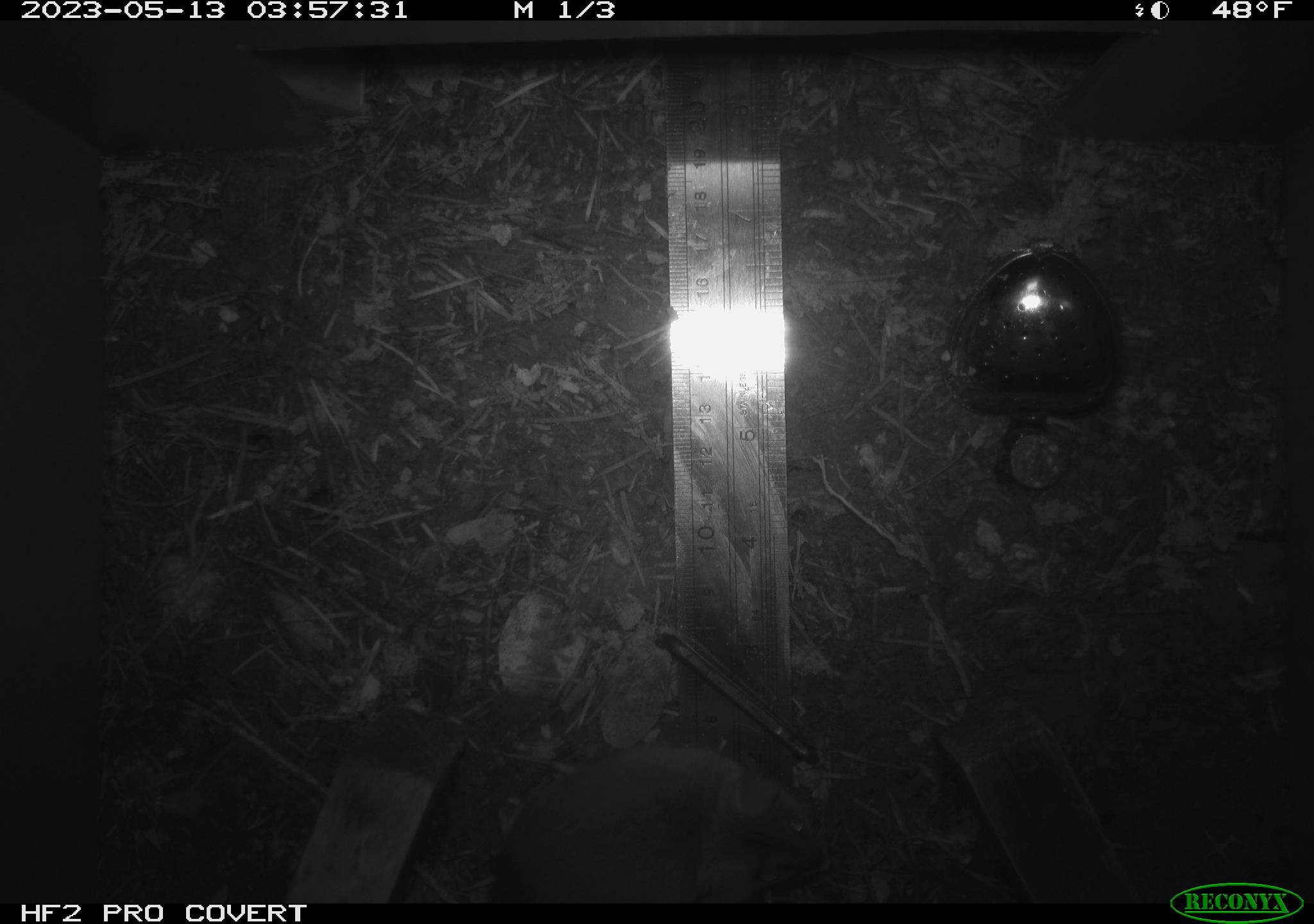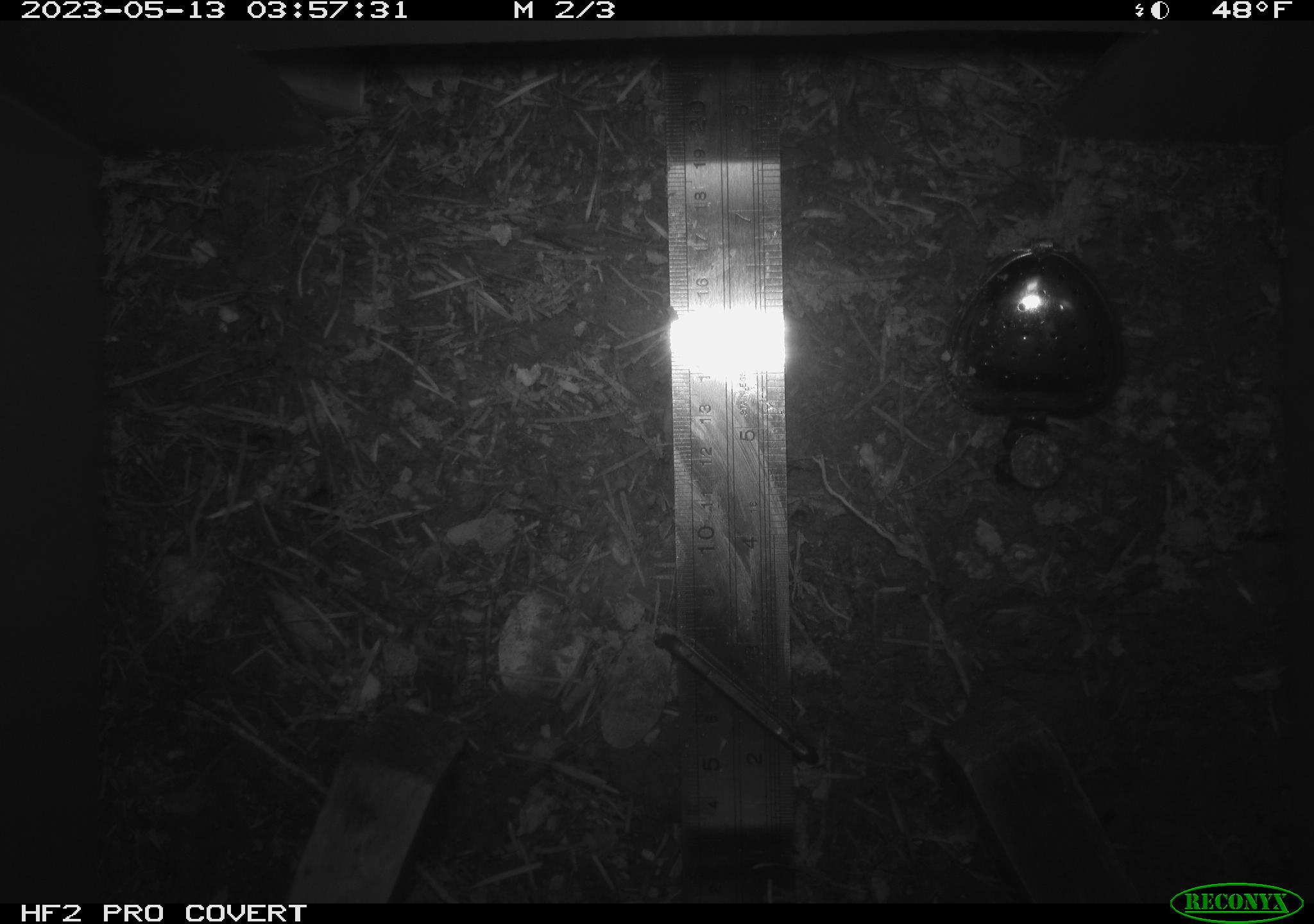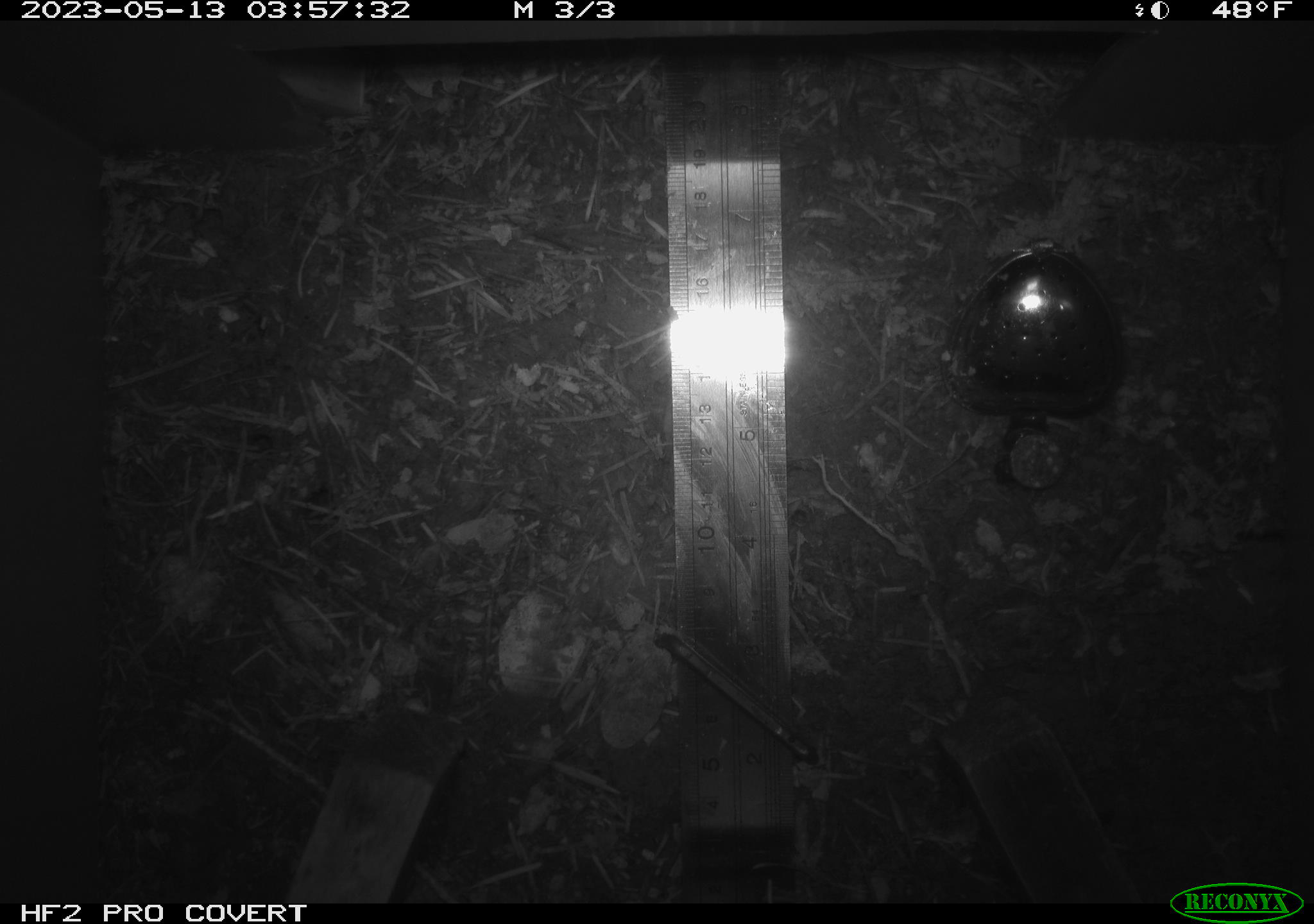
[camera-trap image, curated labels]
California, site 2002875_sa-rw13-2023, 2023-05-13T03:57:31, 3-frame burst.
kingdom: Animalia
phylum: Chordata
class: Mammalia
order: Rodentia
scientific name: Rodentia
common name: mouse species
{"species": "mouse species (Rodentia)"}